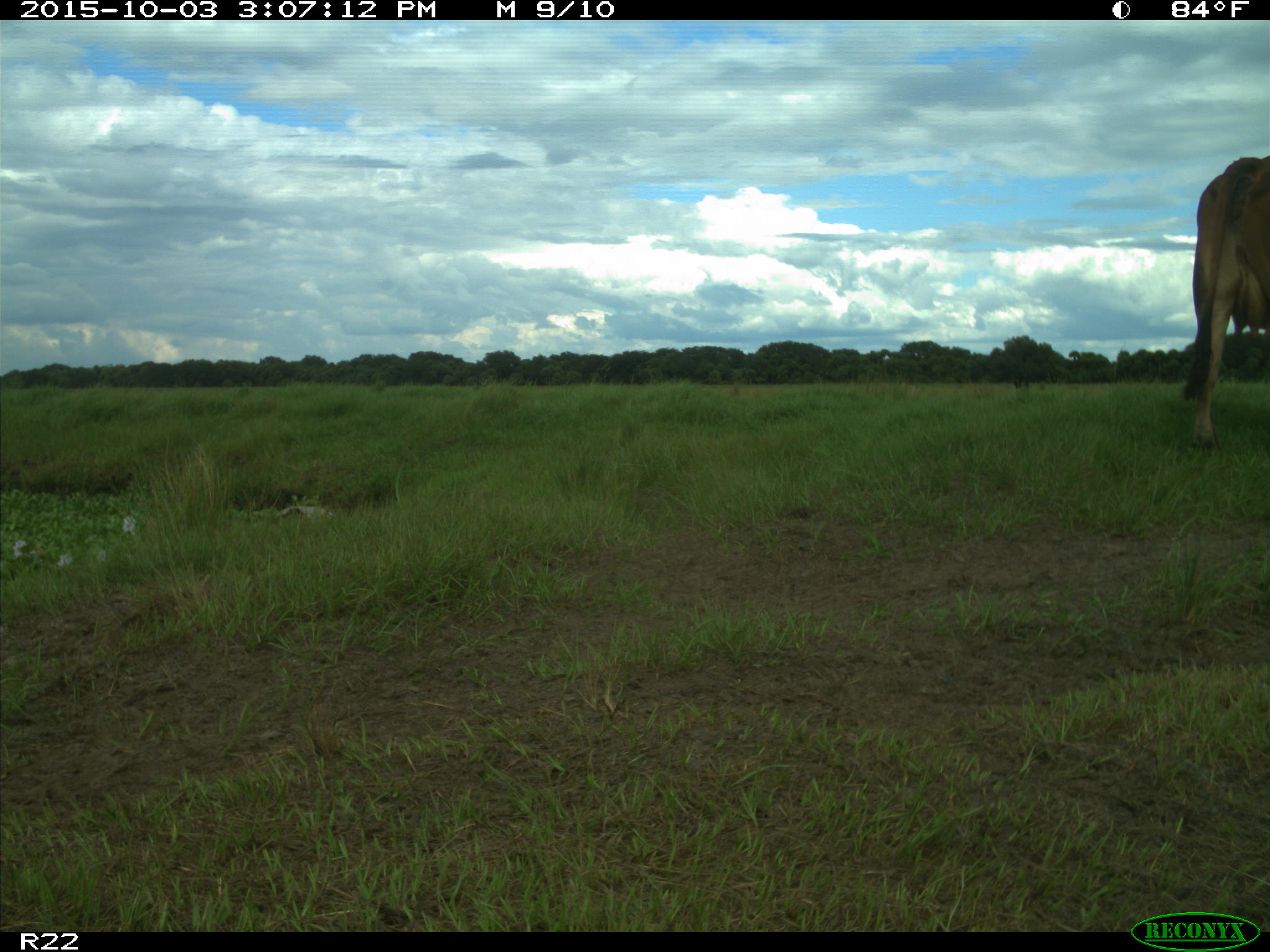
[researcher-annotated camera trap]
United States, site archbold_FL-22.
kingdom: Animalia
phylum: Chordata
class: Mammalia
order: Artiodactyla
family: Bovidae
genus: Bos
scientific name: Bos taurus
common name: domestic cow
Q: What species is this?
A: Bos taurus (domestic cow).